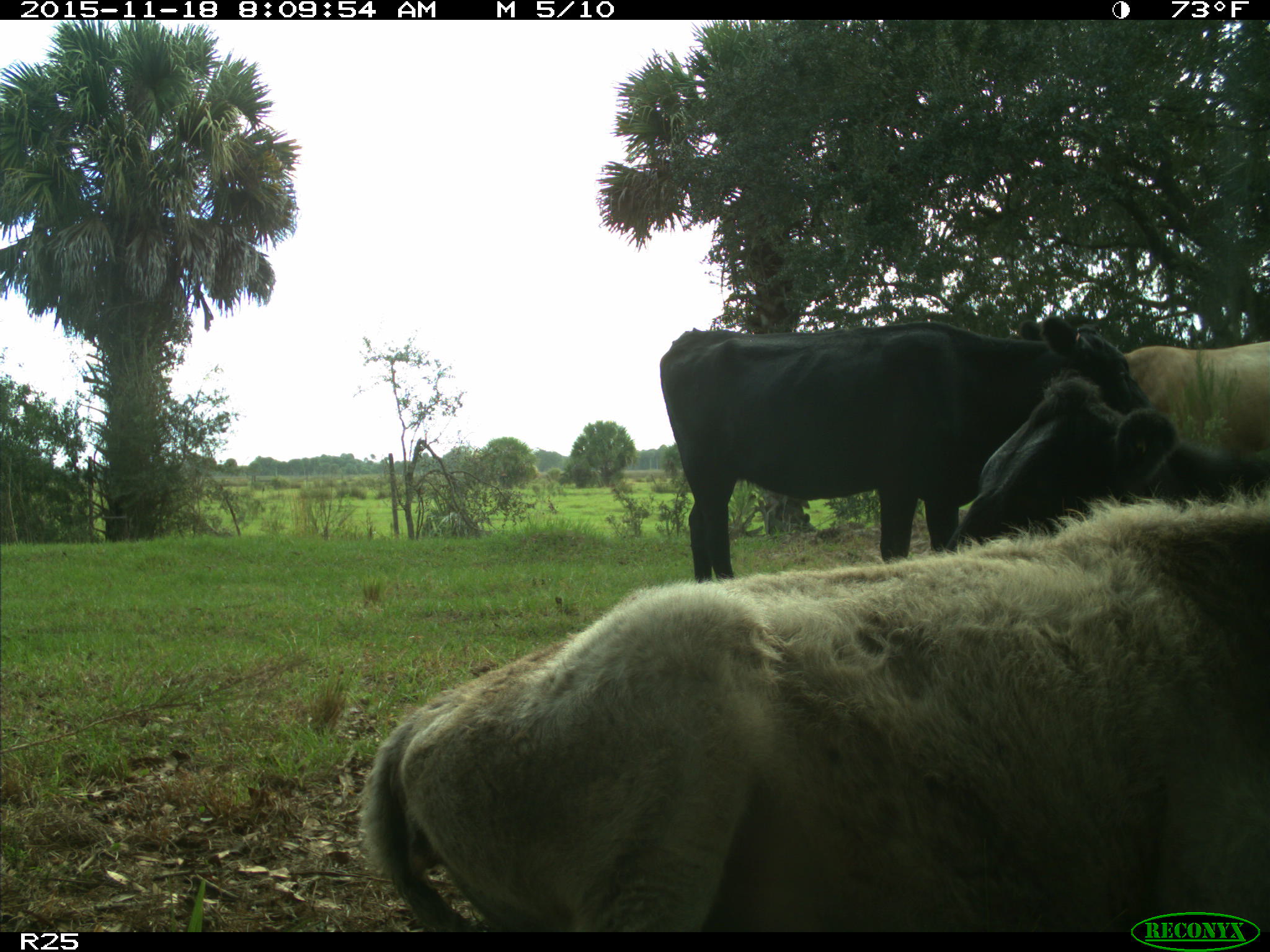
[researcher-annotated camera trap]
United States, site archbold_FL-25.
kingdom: Animalia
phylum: Chordata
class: Mammalia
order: Artiodactyla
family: Bovidae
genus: Bos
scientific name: Bos taurus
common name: domestic cow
Bos taurus (domestic cow).